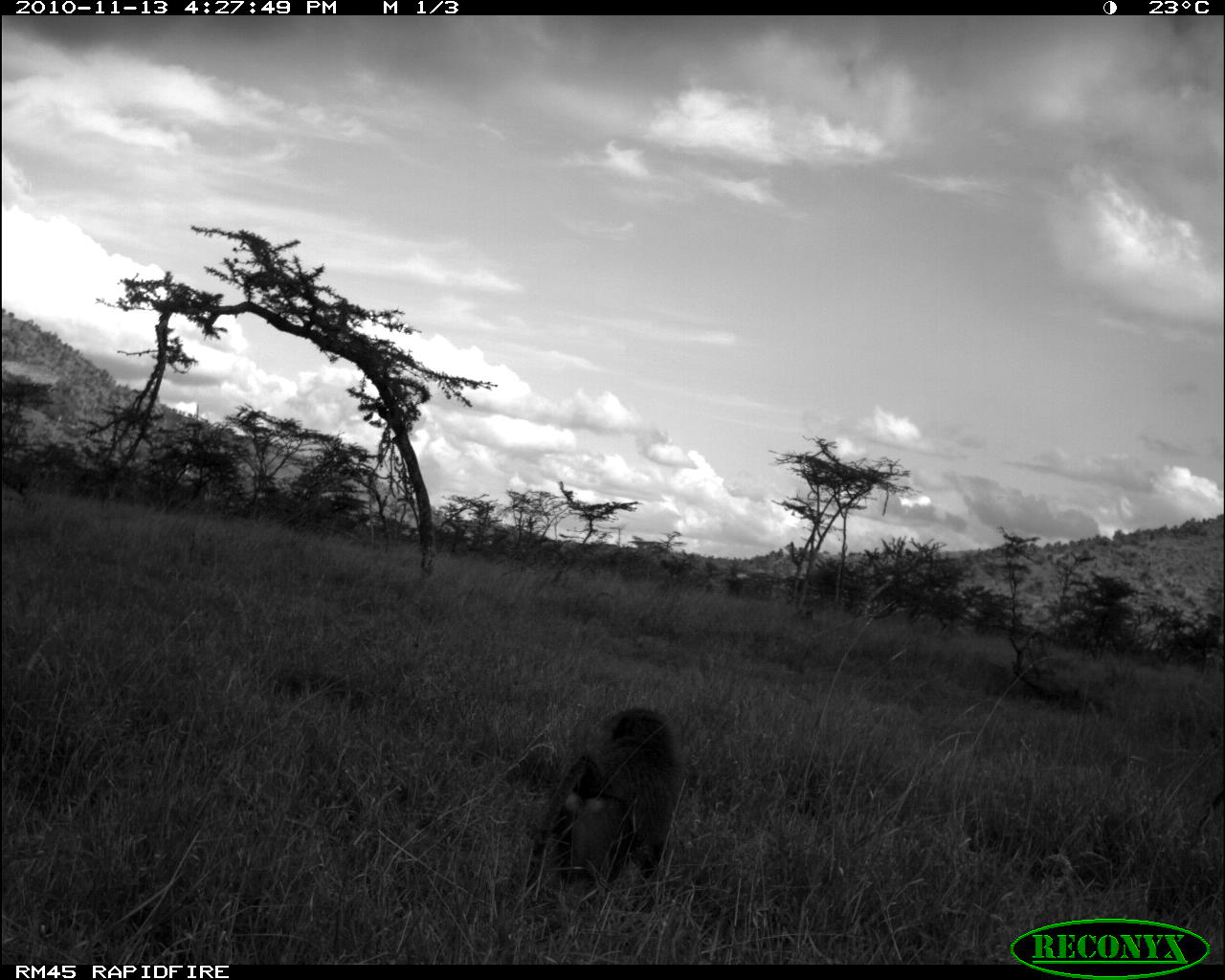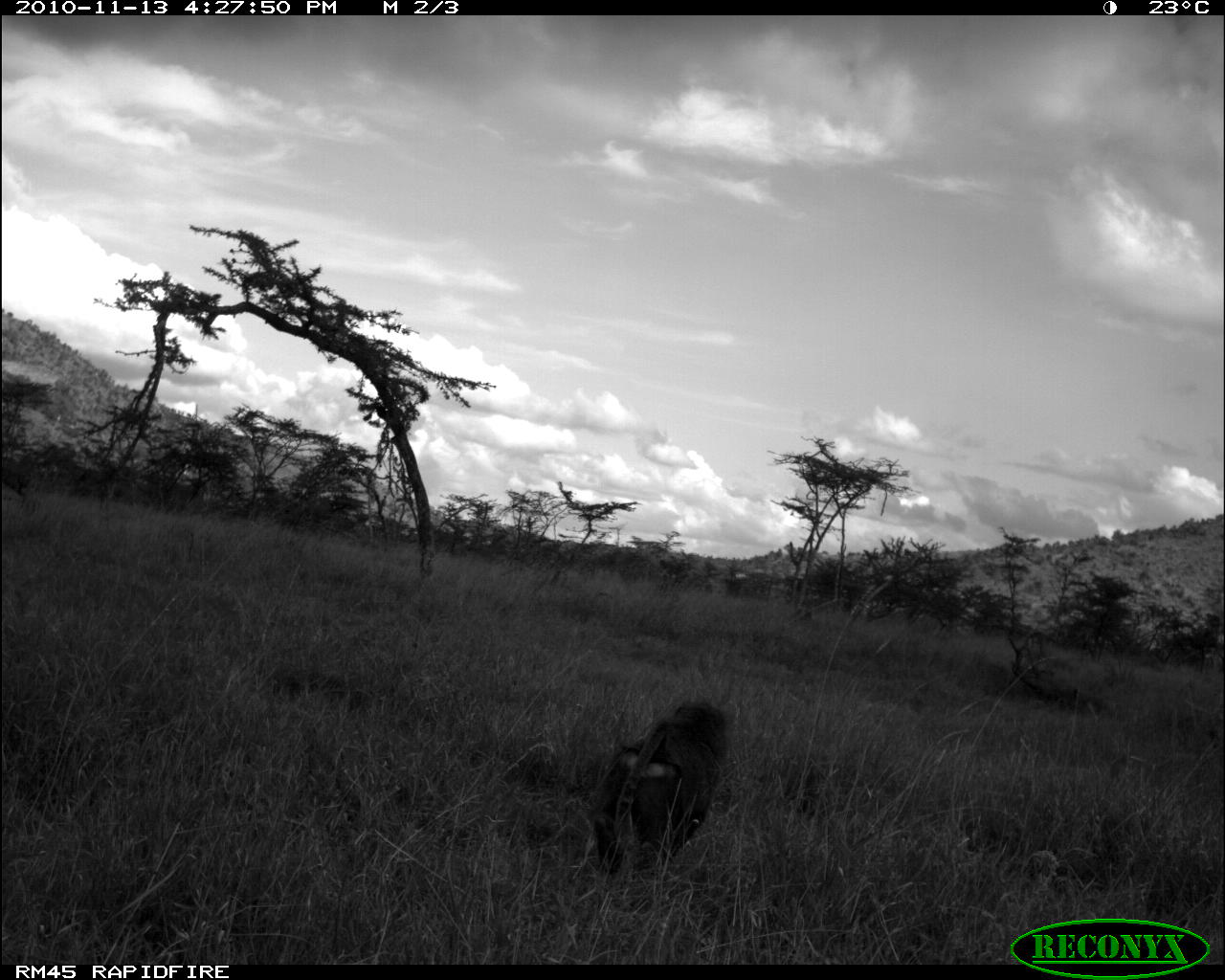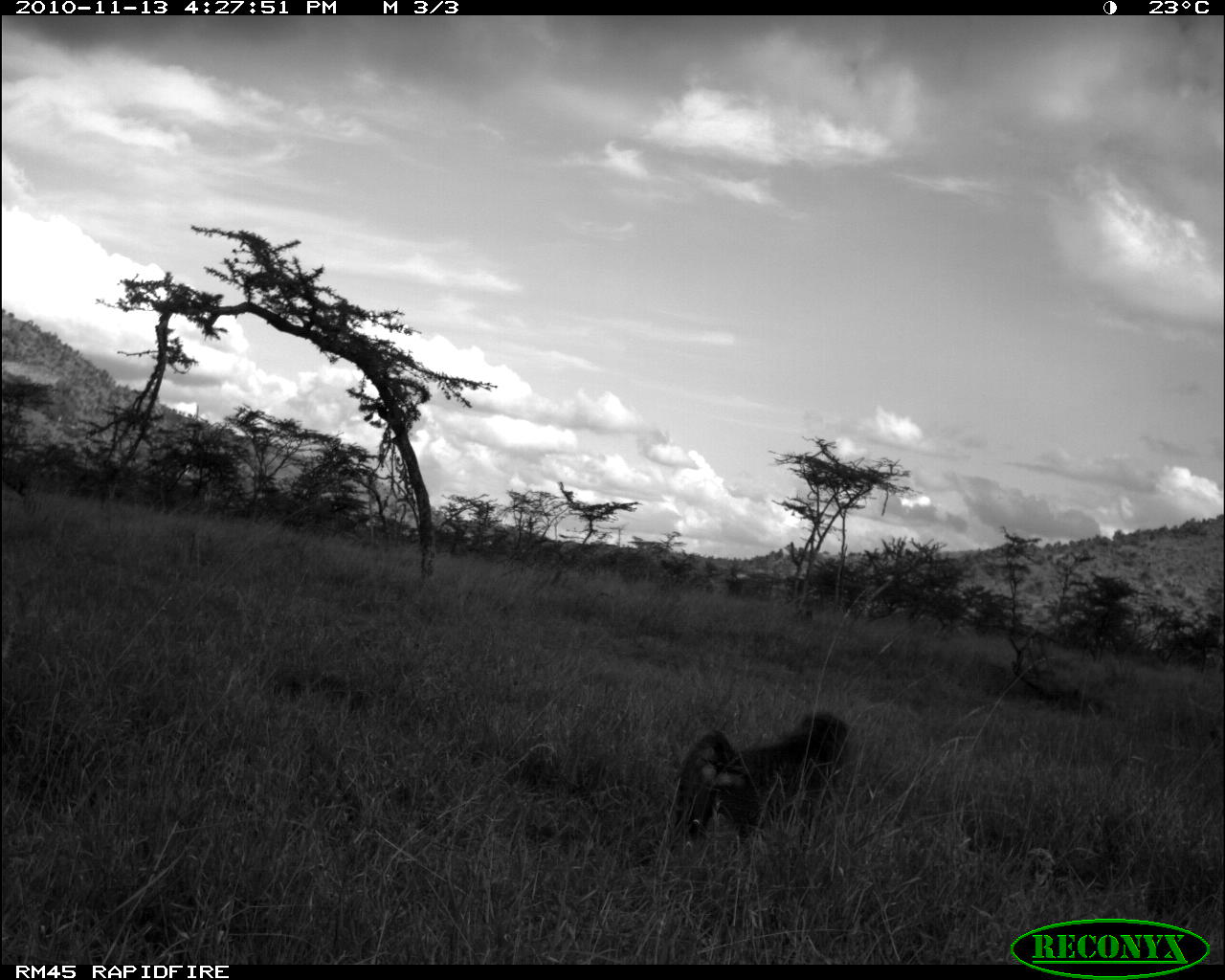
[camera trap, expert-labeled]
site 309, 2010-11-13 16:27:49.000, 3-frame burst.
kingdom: Animalia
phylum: Chordata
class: Mammalia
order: Primates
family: Cercopithecidae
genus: Papio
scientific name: Papio anubis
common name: olive baboon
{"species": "Papio anubis (olive baboon)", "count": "1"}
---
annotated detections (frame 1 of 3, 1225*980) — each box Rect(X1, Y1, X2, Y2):
papio anubis: Rect(524, 706, 686, 914)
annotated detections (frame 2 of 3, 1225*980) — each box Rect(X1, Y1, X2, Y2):
papio anubis: Rect(591, 696, 729, 878)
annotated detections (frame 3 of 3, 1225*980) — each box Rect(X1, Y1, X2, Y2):
papio anubis: Rect(667, 710, 849, 859)